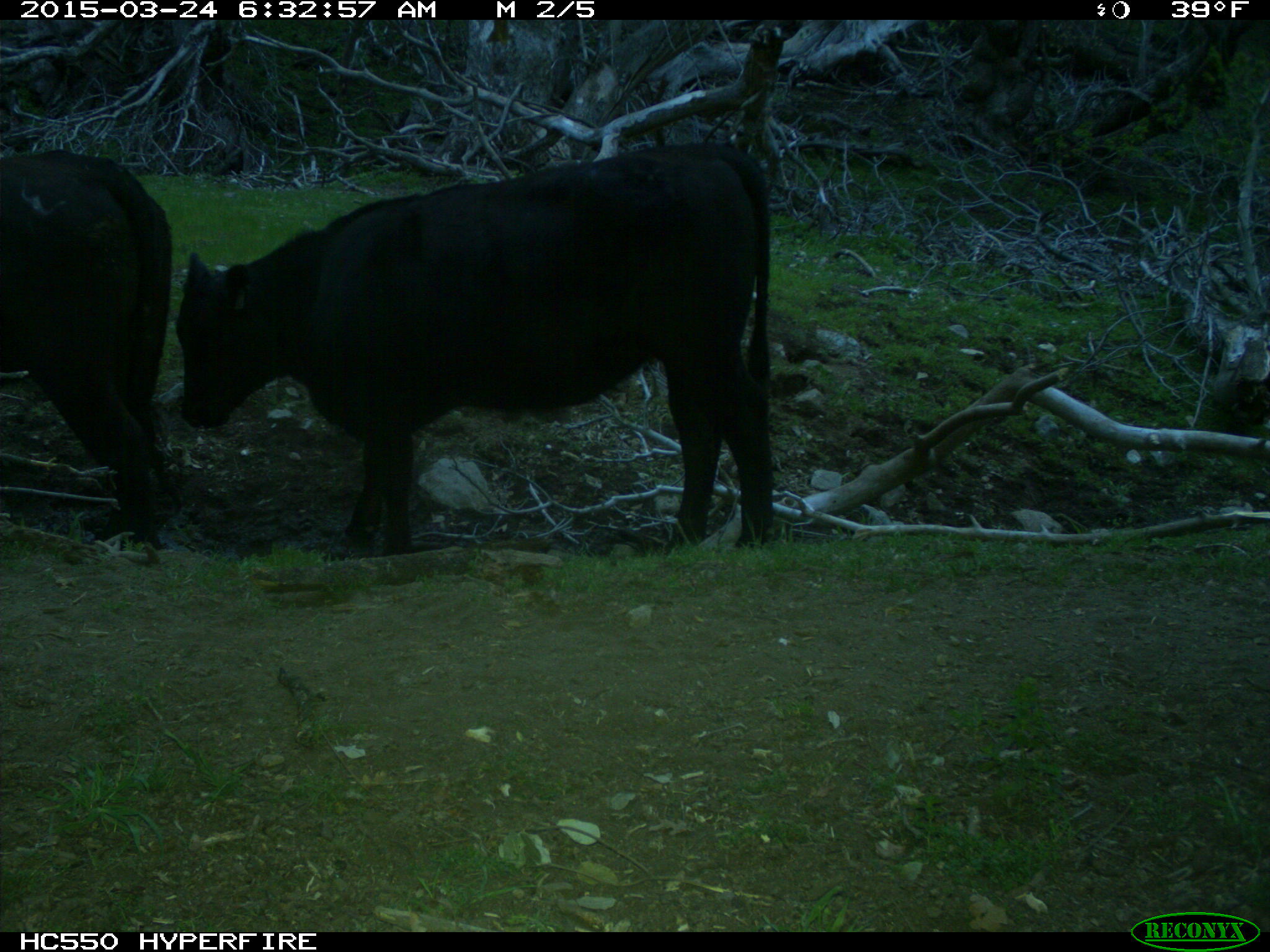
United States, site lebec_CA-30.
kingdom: Animalia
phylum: Chordata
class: Mammalia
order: Artiodactyla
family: Bovidae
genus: Bos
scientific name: Bos taurus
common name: domestic cow